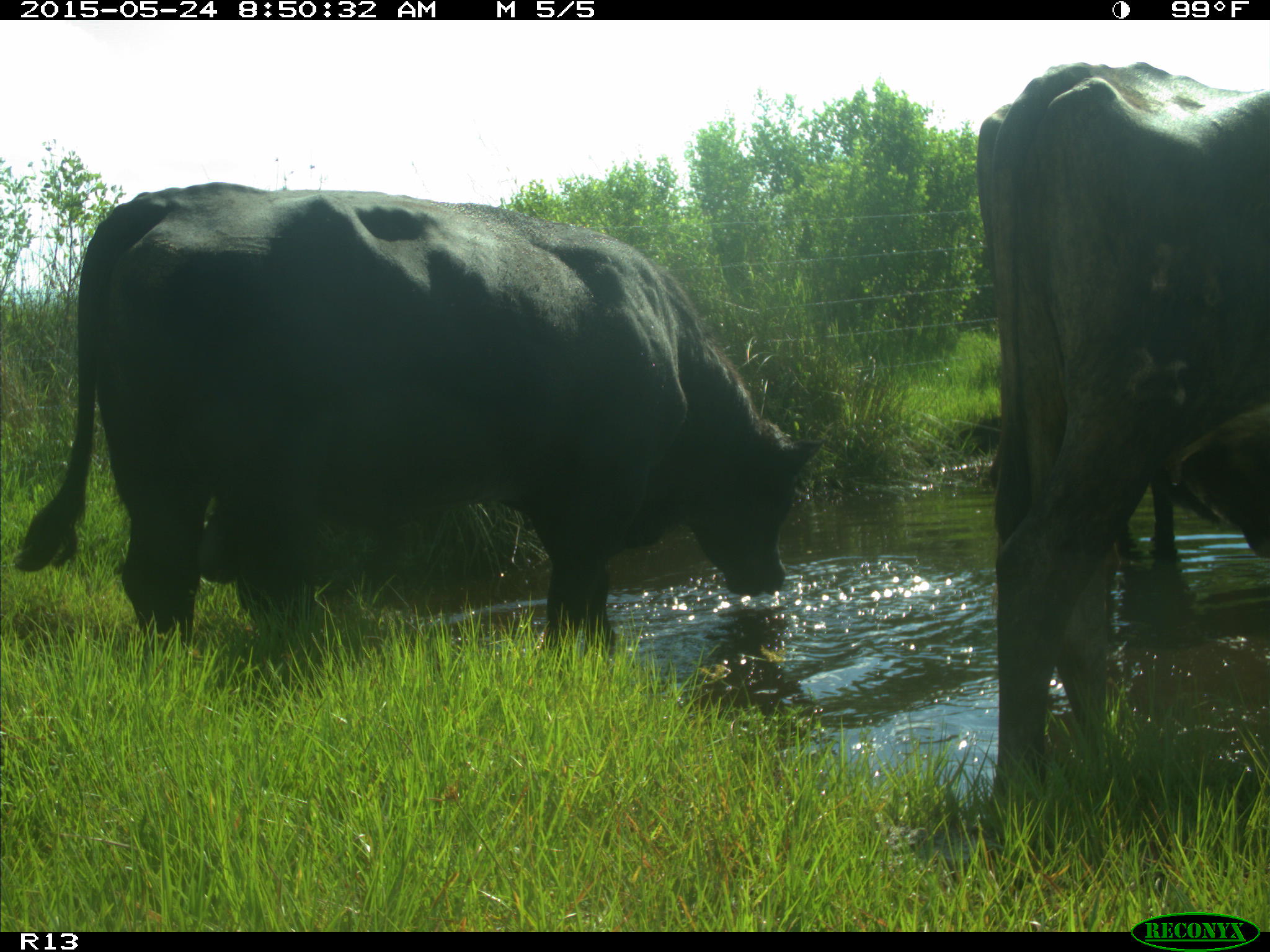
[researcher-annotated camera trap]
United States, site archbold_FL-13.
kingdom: Animalia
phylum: Chordata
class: Mammalia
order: Artiodactyla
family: Bovidae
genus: Bos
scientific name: Bos taurus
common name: domestic cow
Bos taurus (domestic cow).